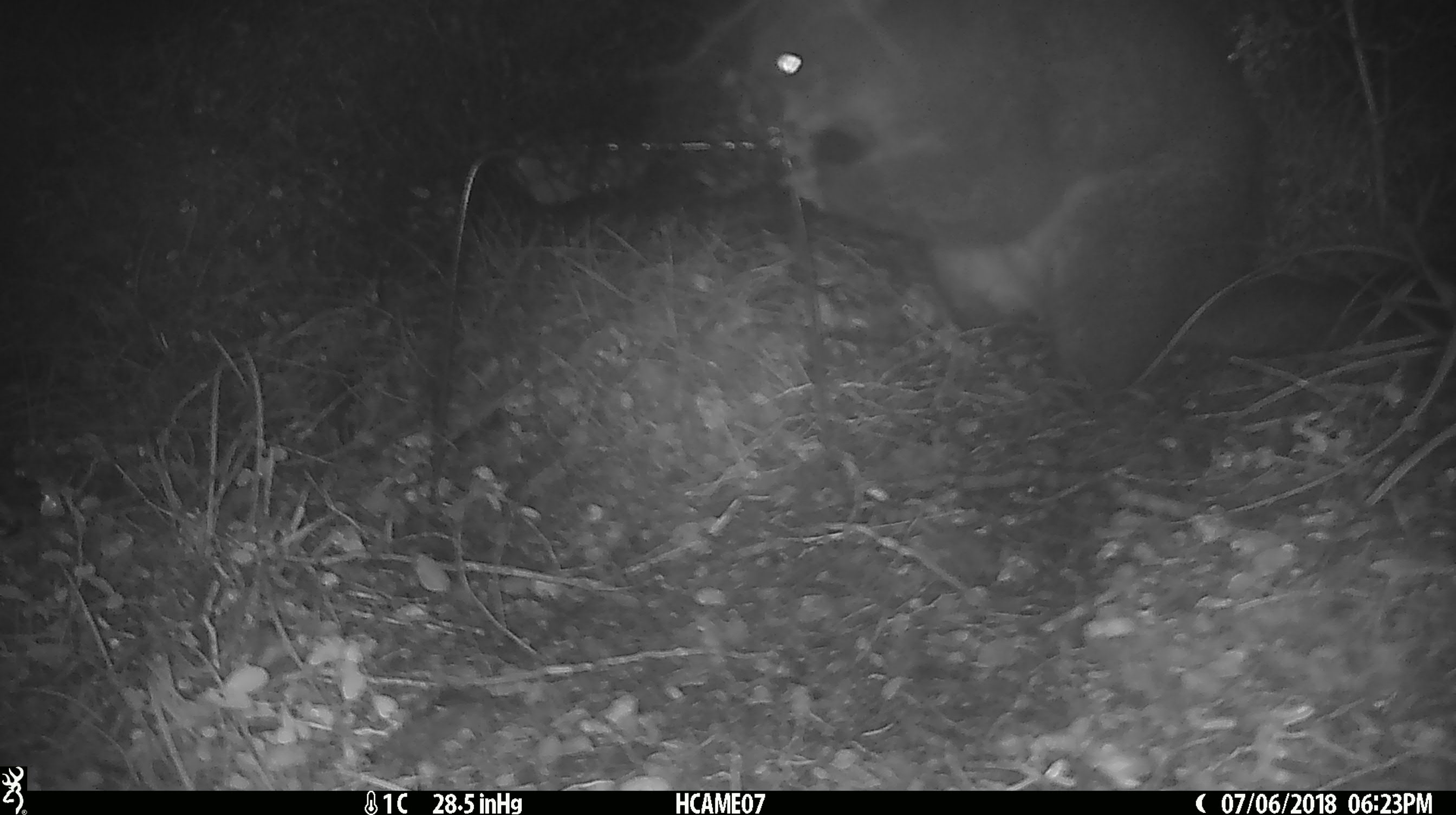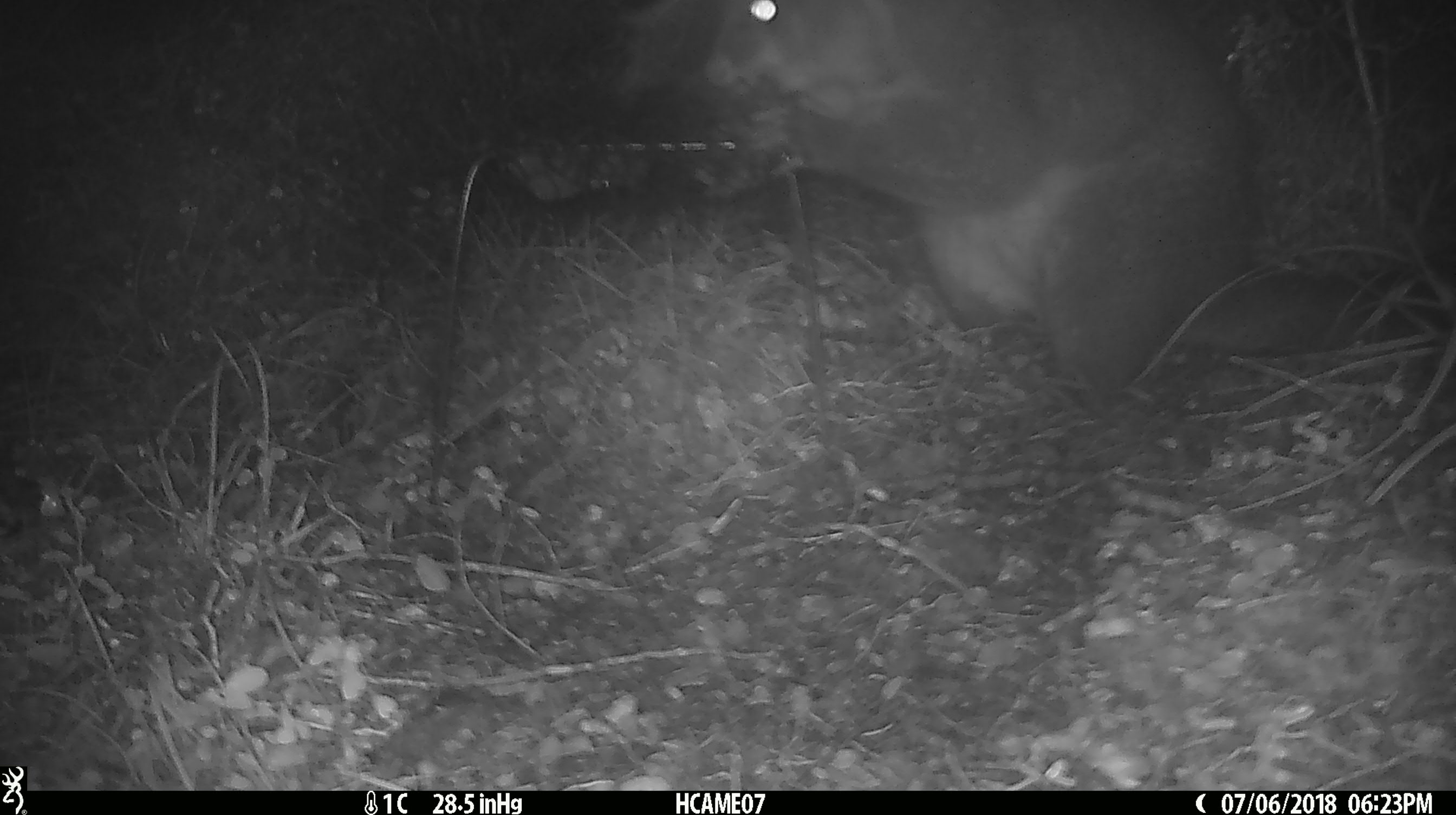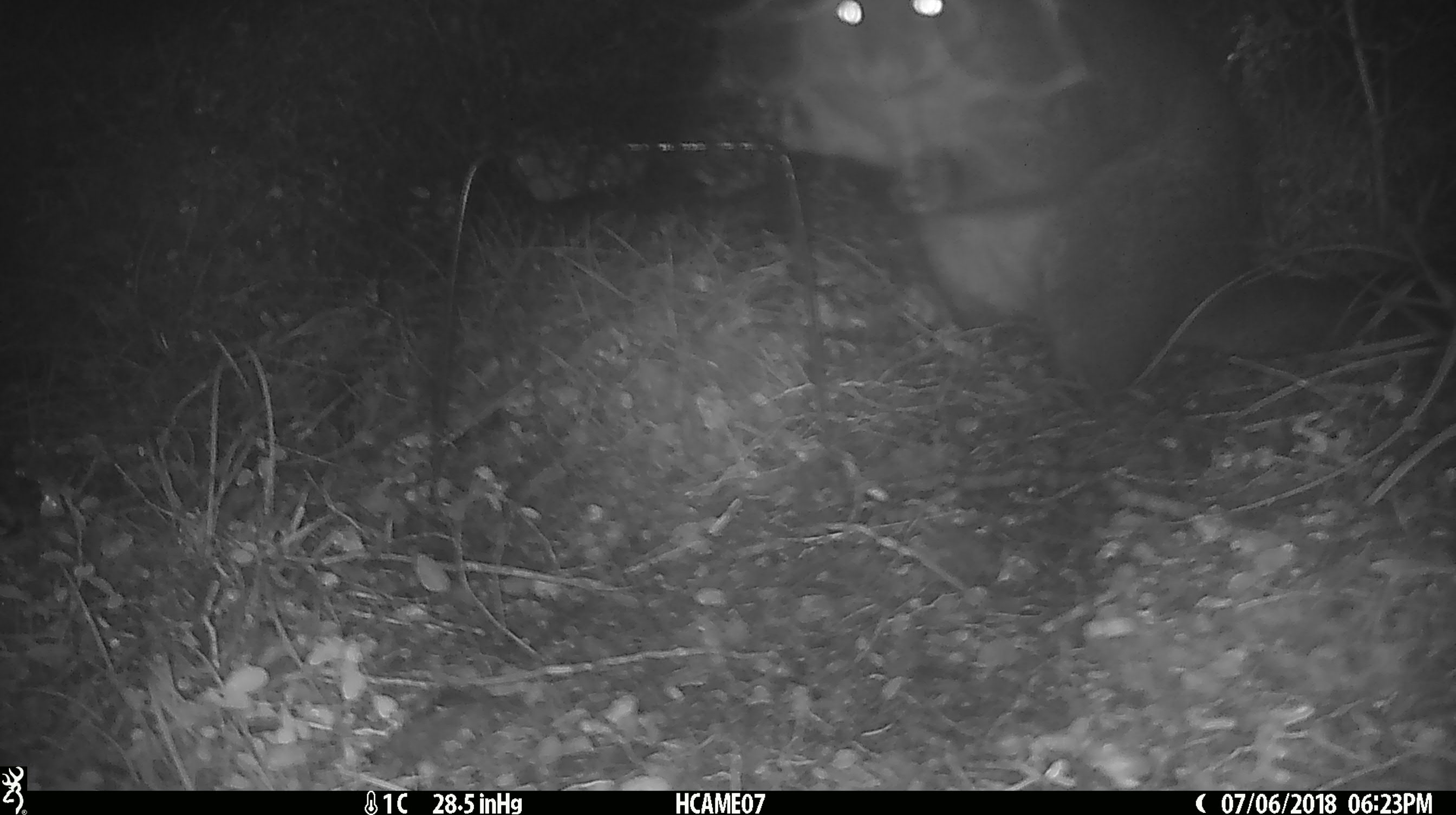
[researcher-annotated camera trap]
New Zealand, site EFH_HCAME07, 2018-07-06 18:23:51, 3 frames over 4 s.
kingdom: Animalia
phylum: Chordata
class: Mammalia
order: Diprotodontia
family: Phalangeridae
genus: Trichosurus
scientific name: Trichosurus vulpecula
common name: common brushtail possum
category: possum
Possum (common brushtail possum) (Trichosurus vulpecula).